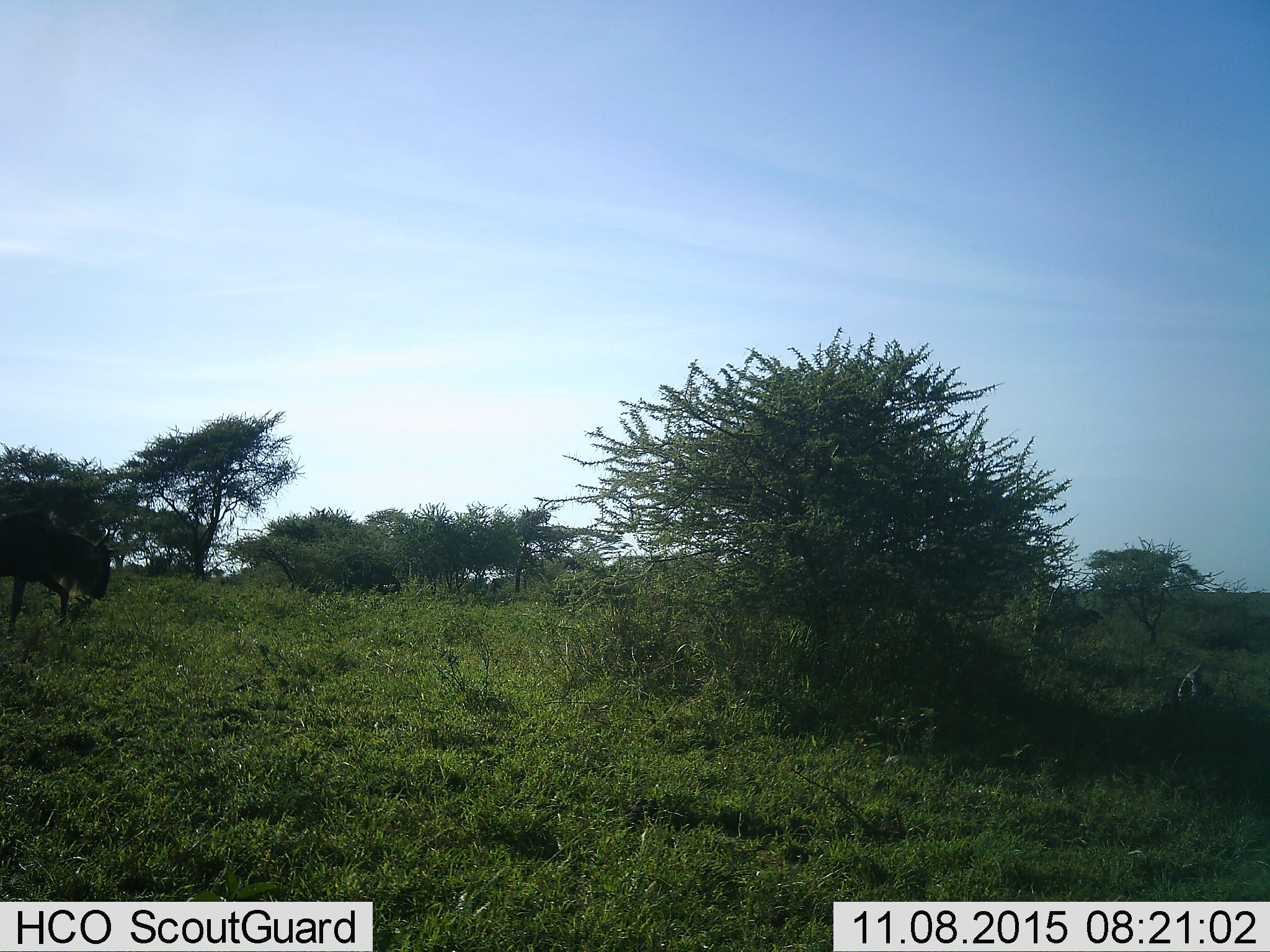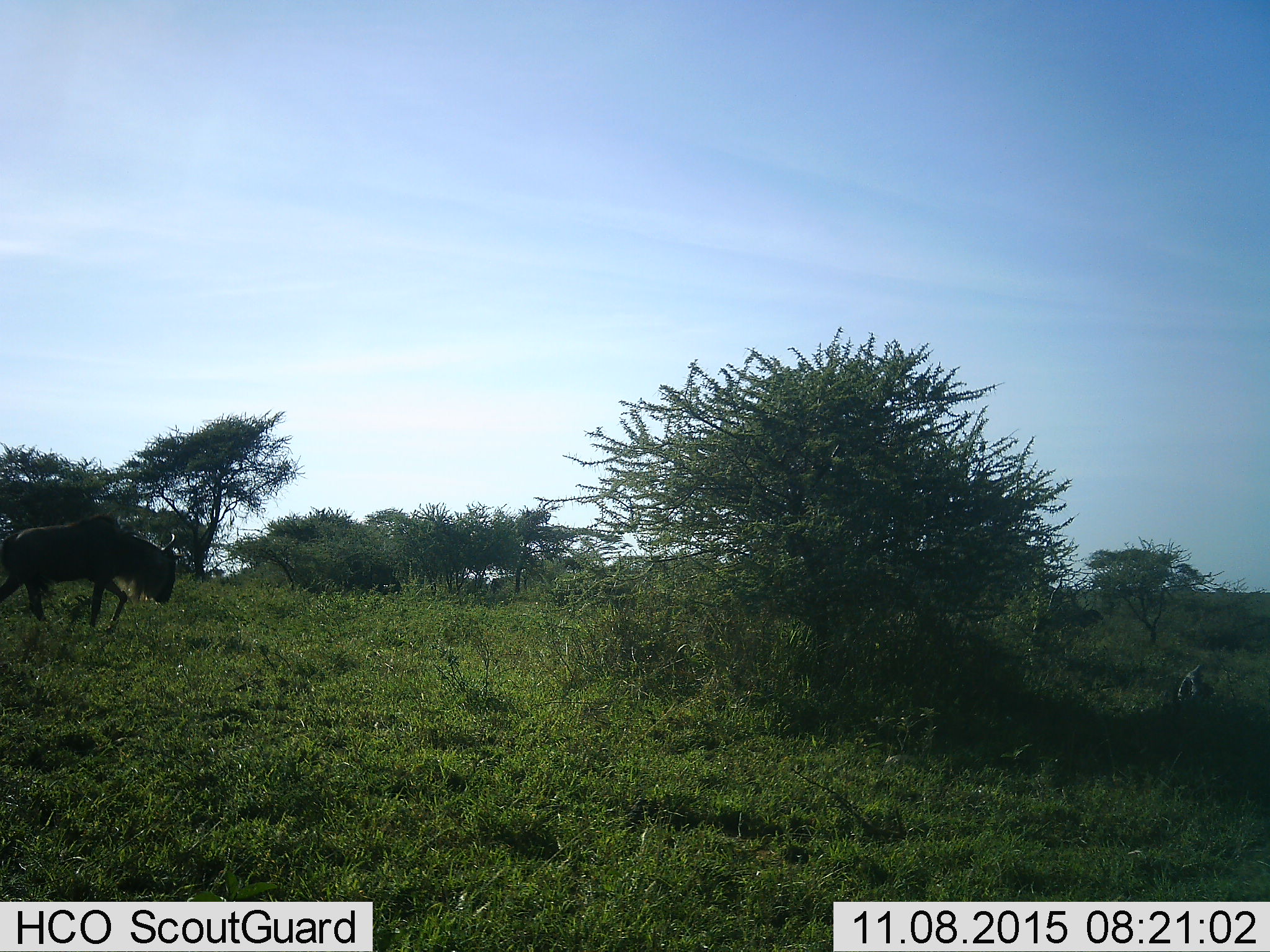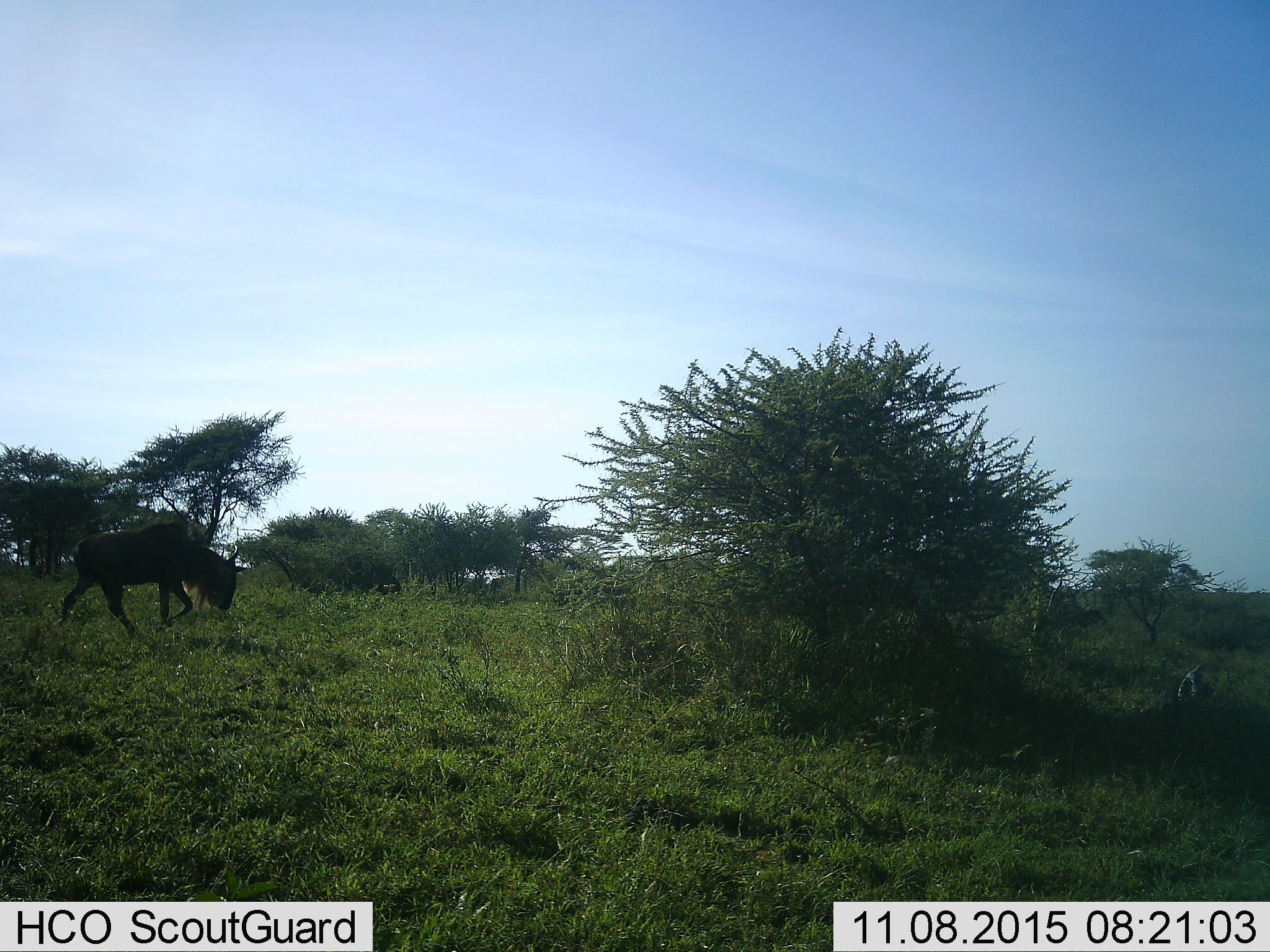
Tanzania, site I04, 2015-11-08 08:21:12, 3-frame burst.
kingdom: Animalia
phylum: Chordata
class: Mammalia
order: Artiodactyla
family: Bovidae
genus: Connochaetes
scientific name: Connochaetes taurinus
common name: blue wildebeest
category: wildebeest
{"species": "wildebeest (blue wildebeest) (Connochaetes taurinus)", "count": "1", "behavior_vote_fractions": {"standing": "0%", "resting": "0%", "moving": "86%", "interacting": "0%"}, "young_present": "0%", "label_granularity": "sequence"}